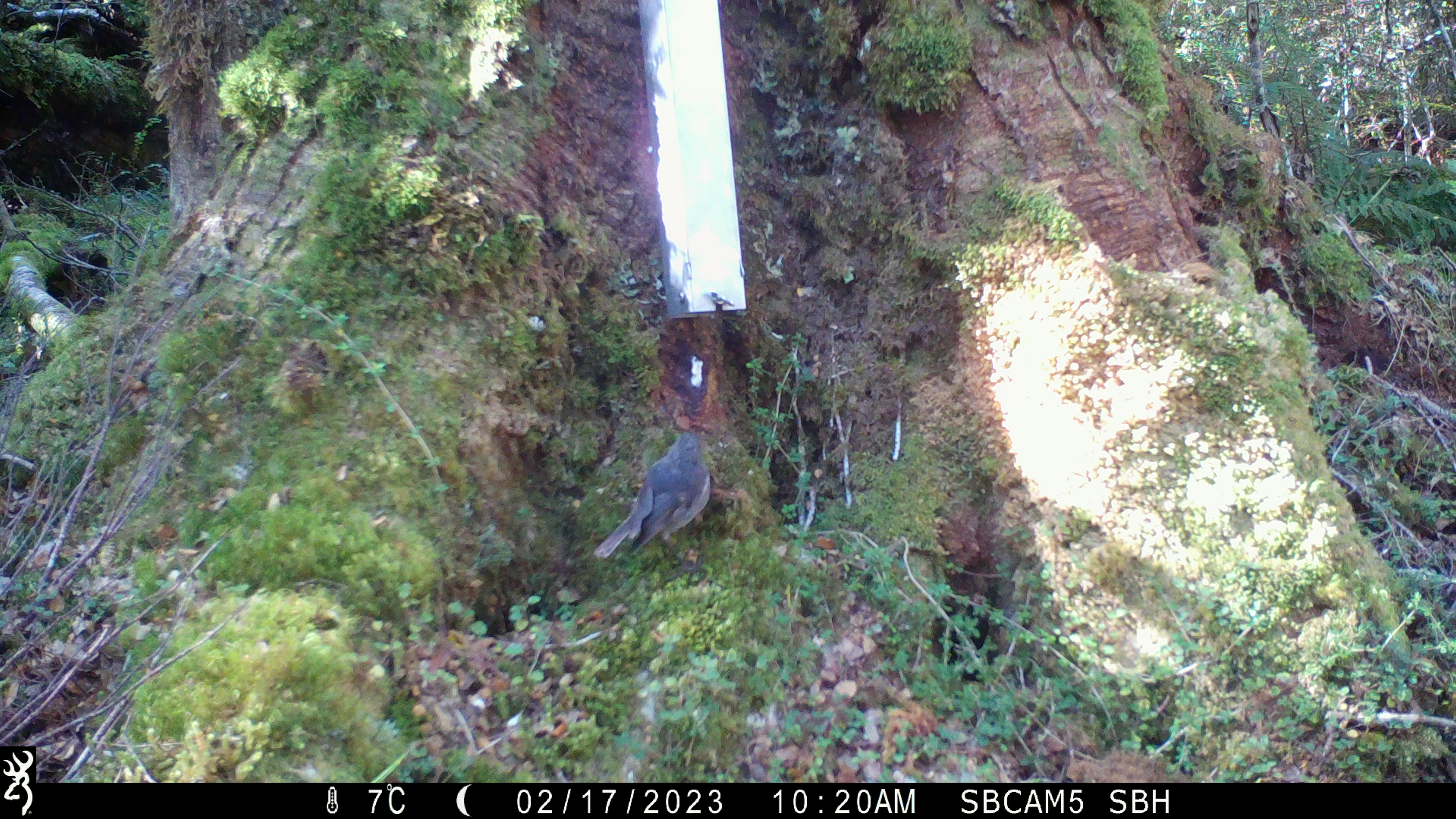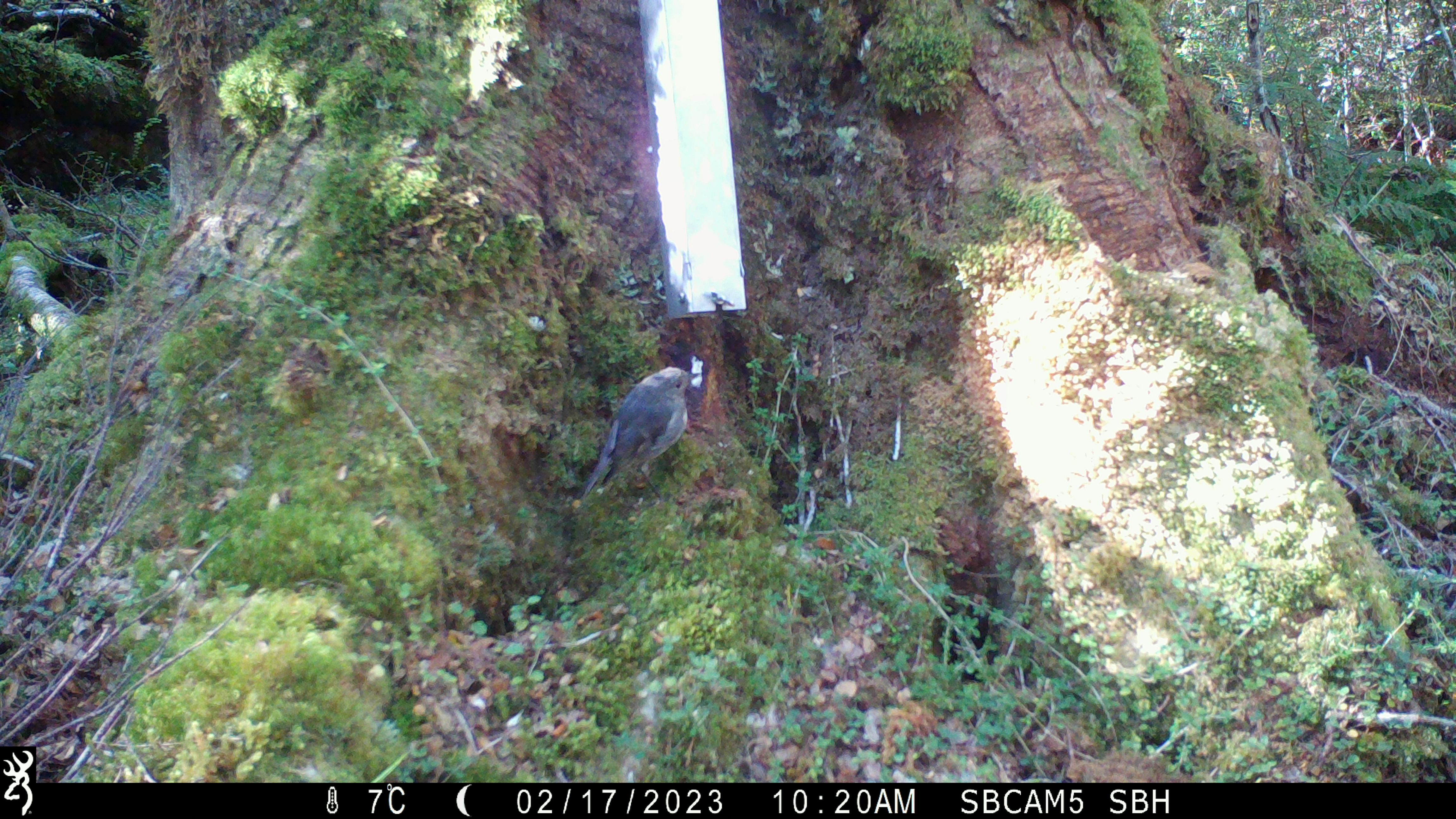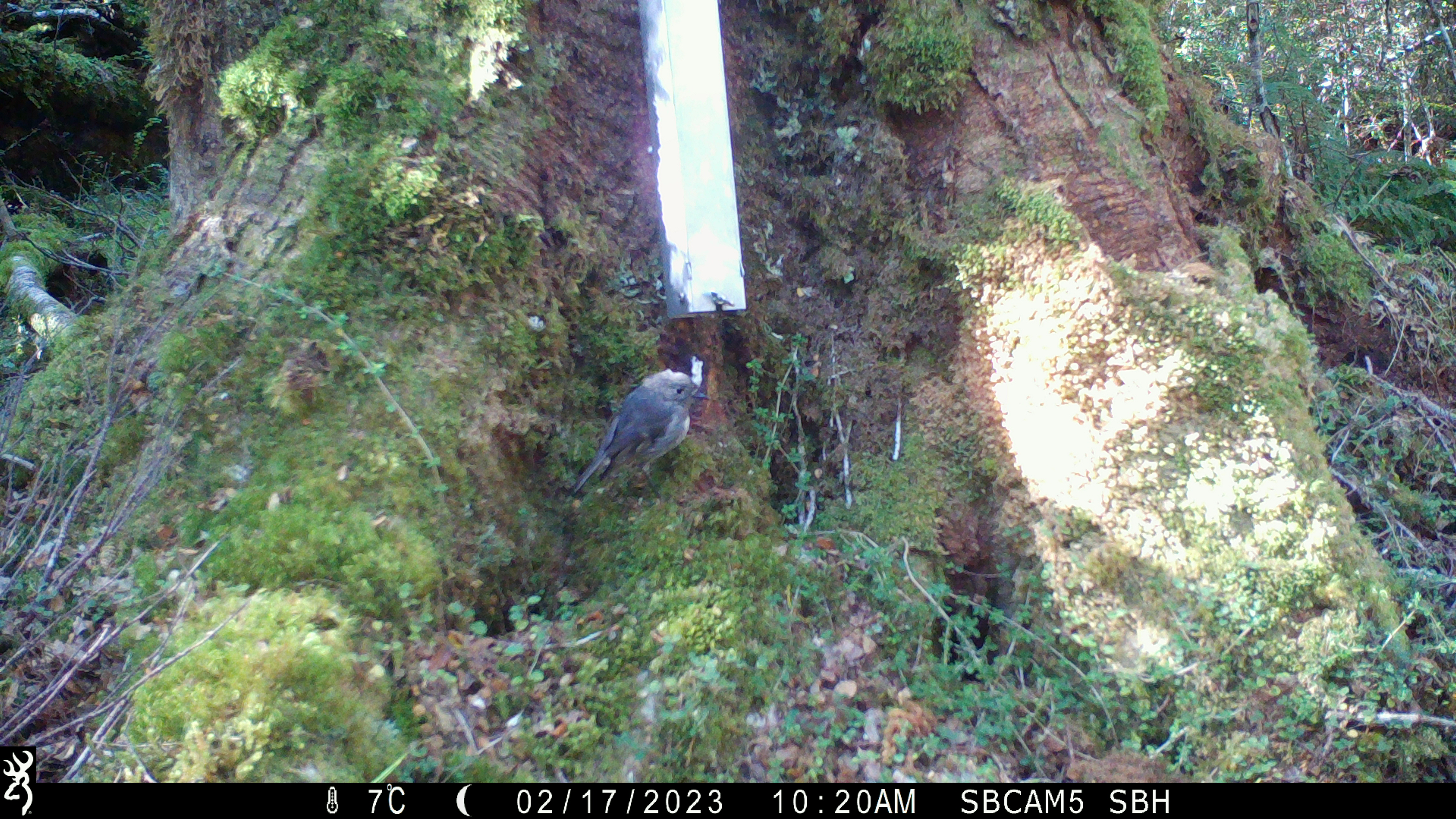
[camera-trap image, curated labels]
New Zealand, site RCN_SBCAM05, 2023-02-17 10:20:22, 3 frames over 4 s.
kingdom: Animalia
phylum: Chordata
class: Aves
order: Passeriformes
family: Petroicidae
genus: Petroica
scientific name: Petroica australis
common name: new zealand robin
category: robin